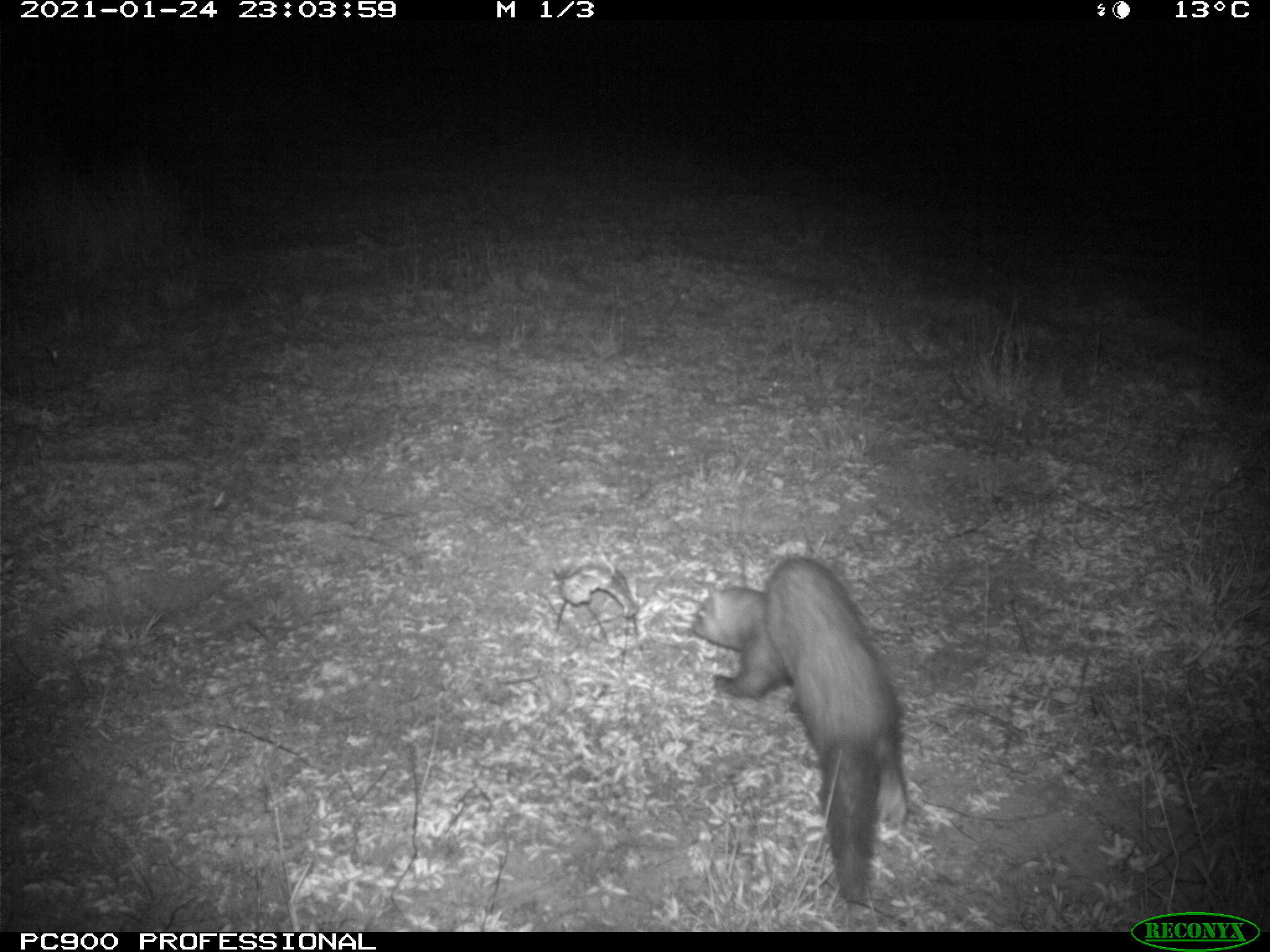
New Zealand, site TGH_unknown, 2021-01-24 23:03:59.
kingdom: Animalia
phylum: Chordata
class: Mammalia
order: Carnivora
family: Mustelidae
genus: Mustela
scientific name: Mustela furo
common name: ferret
Ferret (Mustela furo).